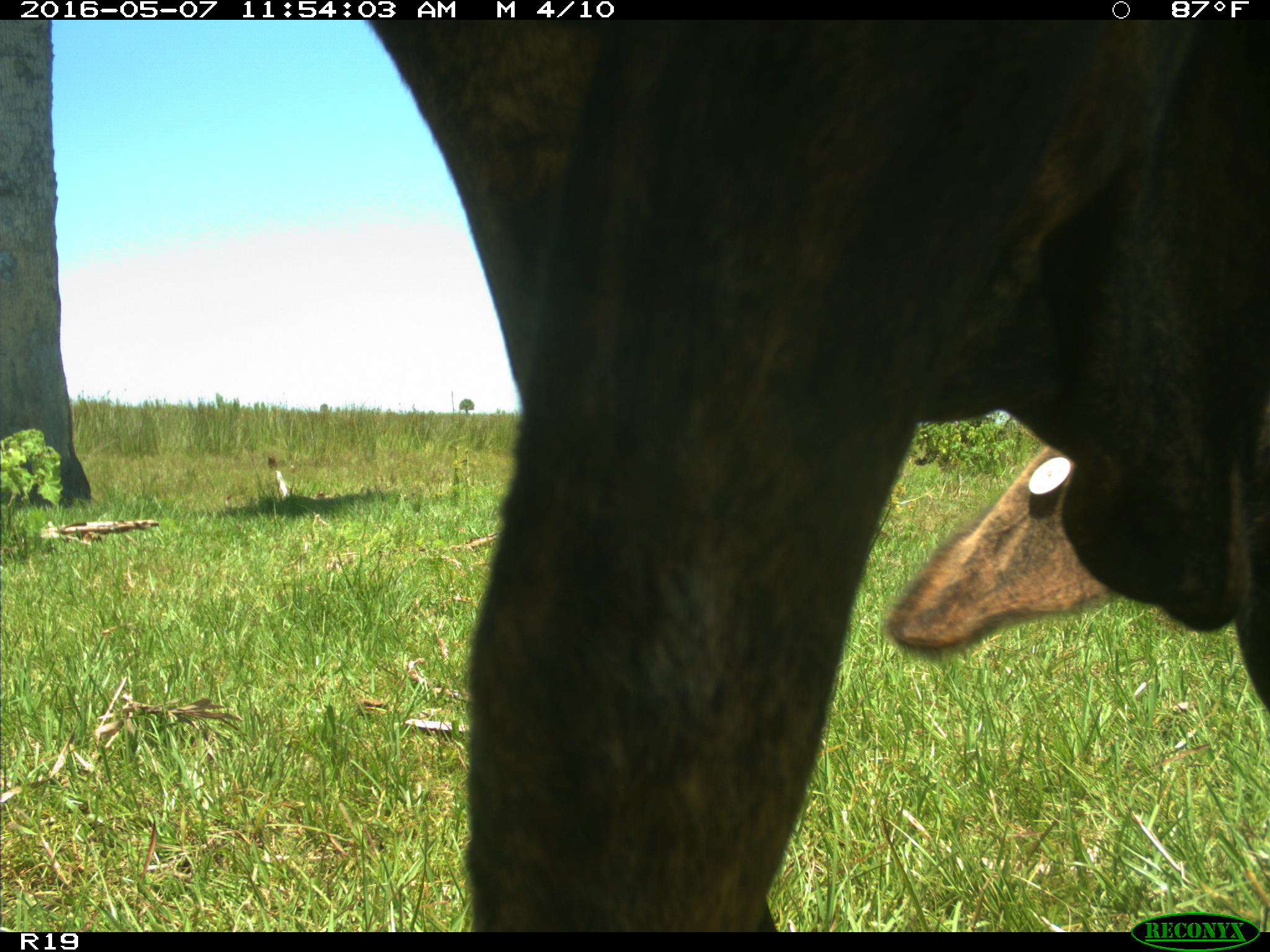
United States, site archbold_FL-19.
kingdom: Animalia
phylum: Chordata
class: Mammalia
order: Artiodactyla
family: Bovidae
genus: Bos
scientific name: Bos taurus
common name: domestic cow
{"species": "Bos taurus (domestic cow)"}